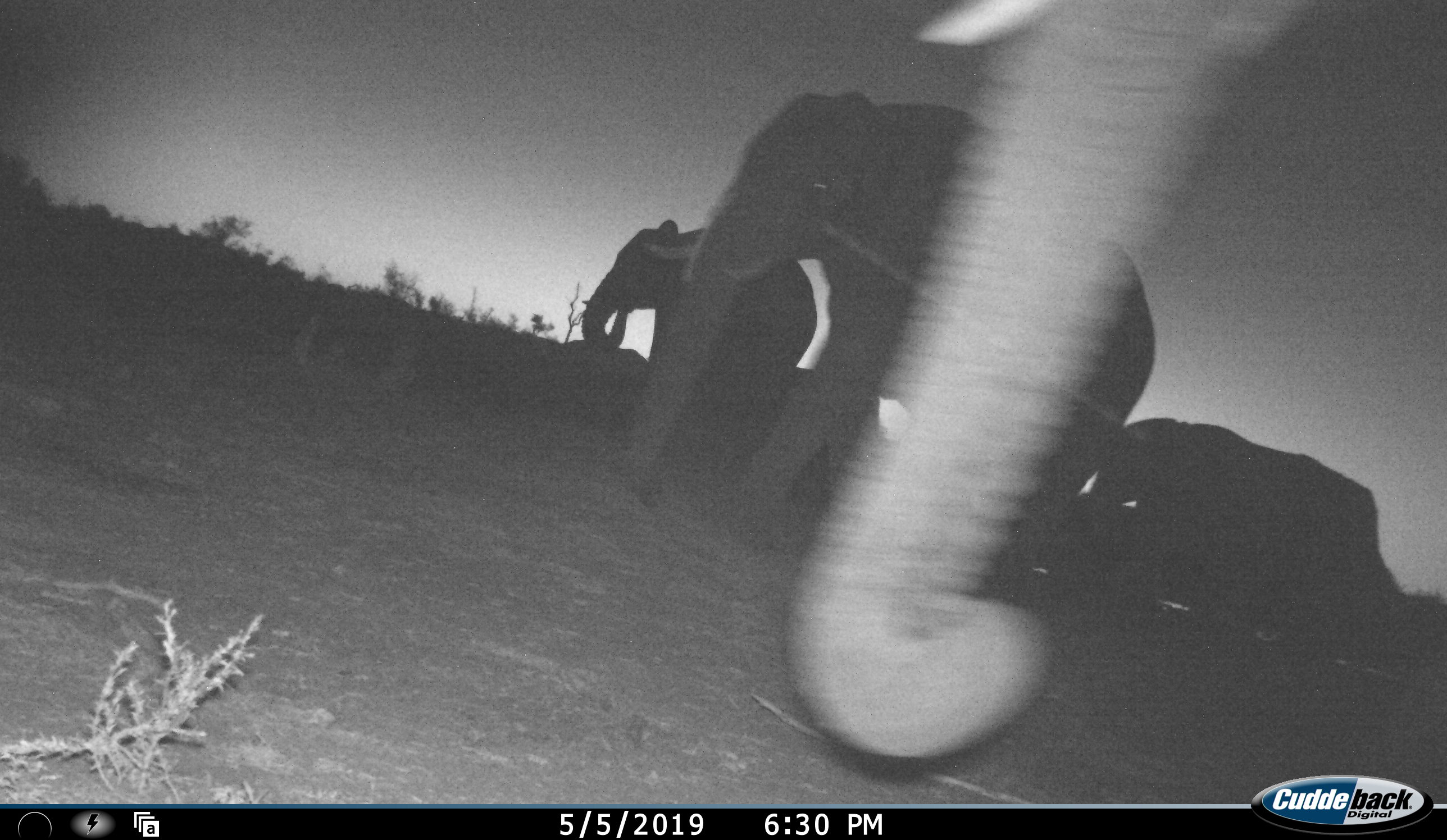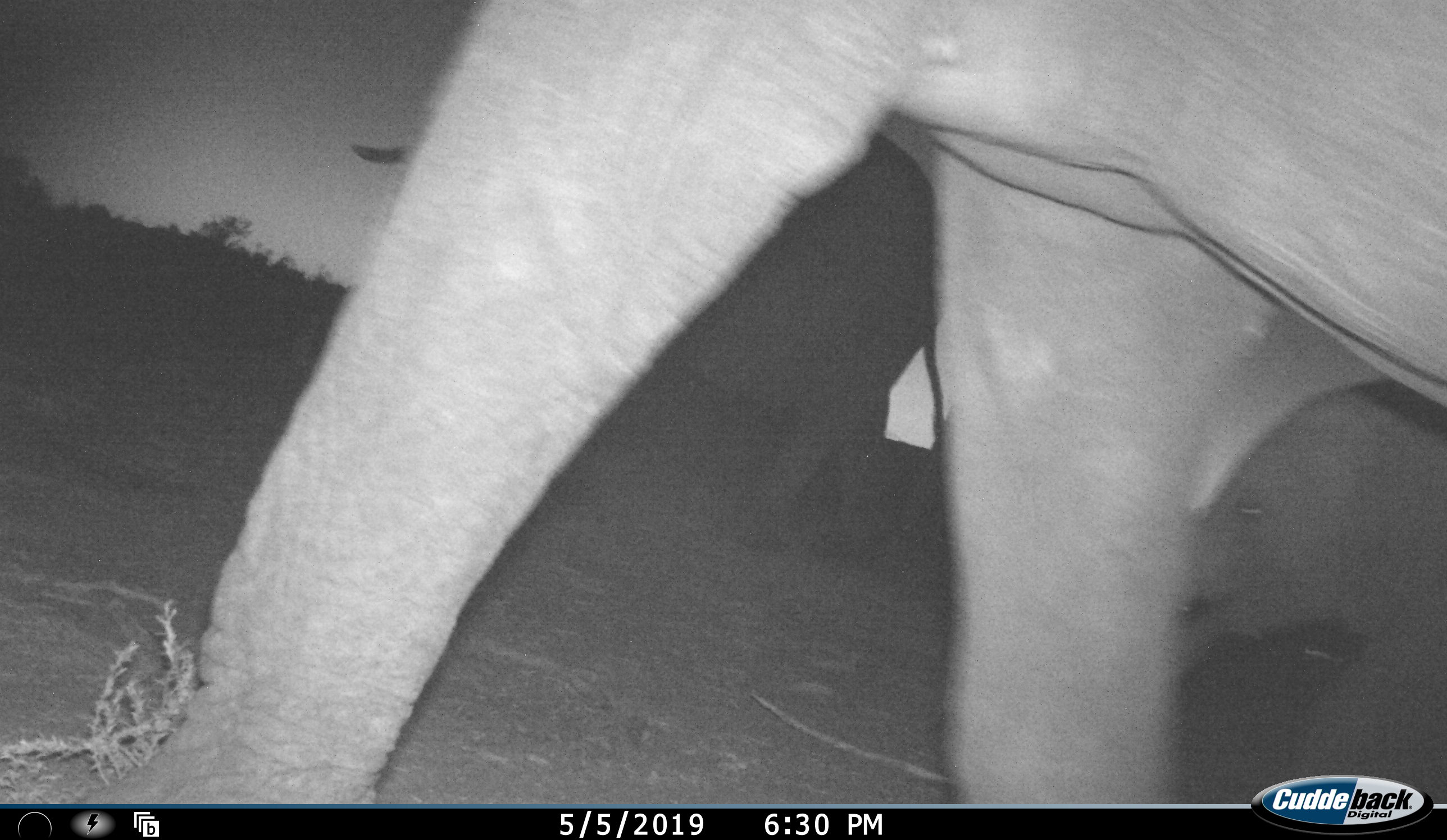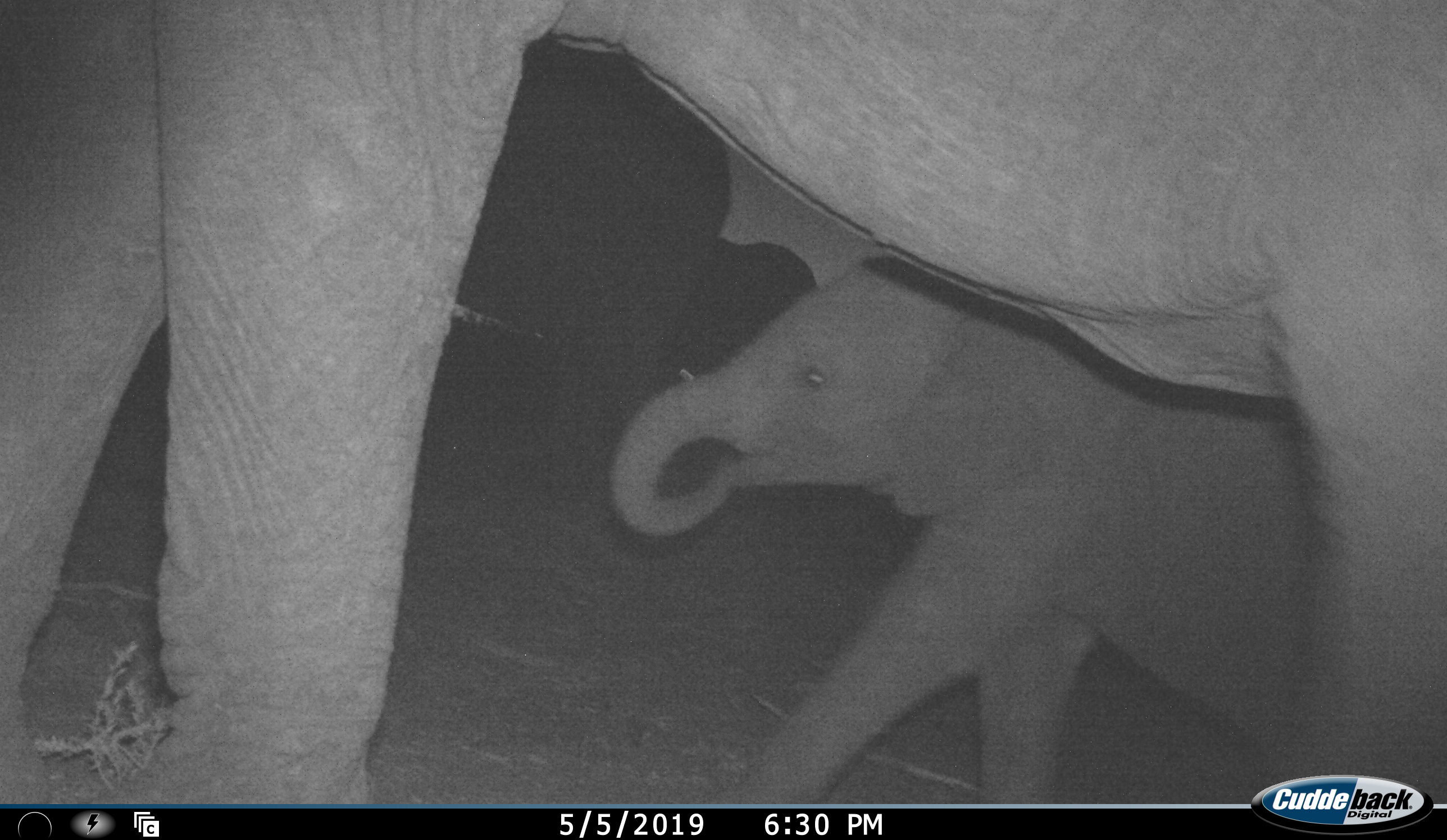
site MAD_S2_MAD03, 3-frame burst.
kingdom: Animalia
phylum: Chordata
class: Mammalia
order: Proboscidea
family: Elephantidae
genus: Loxodonta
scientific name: Loxodonta africana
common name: african bush elephant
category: elephant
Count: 5.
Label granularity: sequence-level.